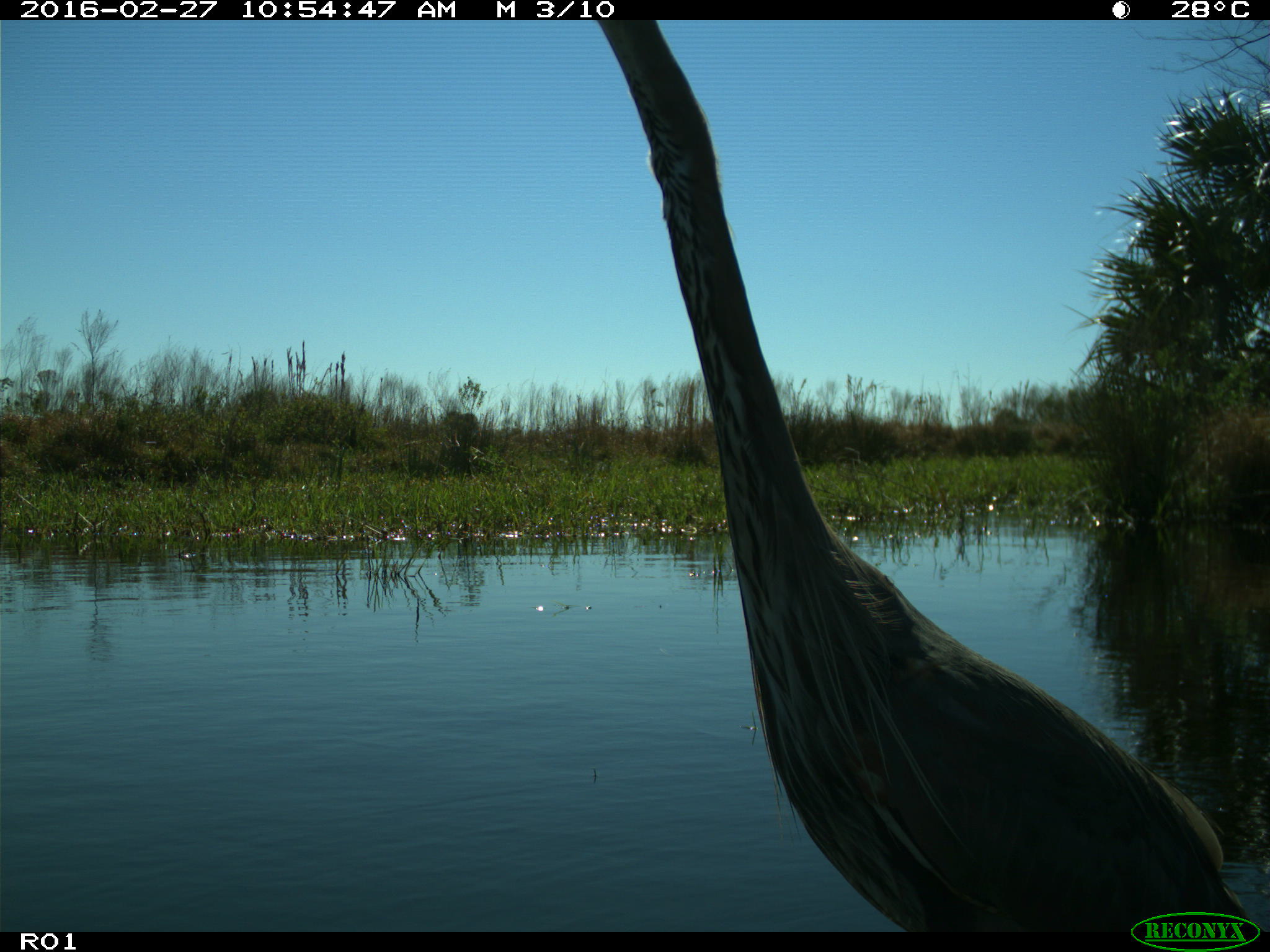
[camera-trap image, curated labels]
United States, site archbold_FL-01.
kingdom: Animalia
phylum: Chordata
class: Aves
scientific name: Aves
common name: birds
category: unidentified bird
Unidentified bird (birds) (Aves).